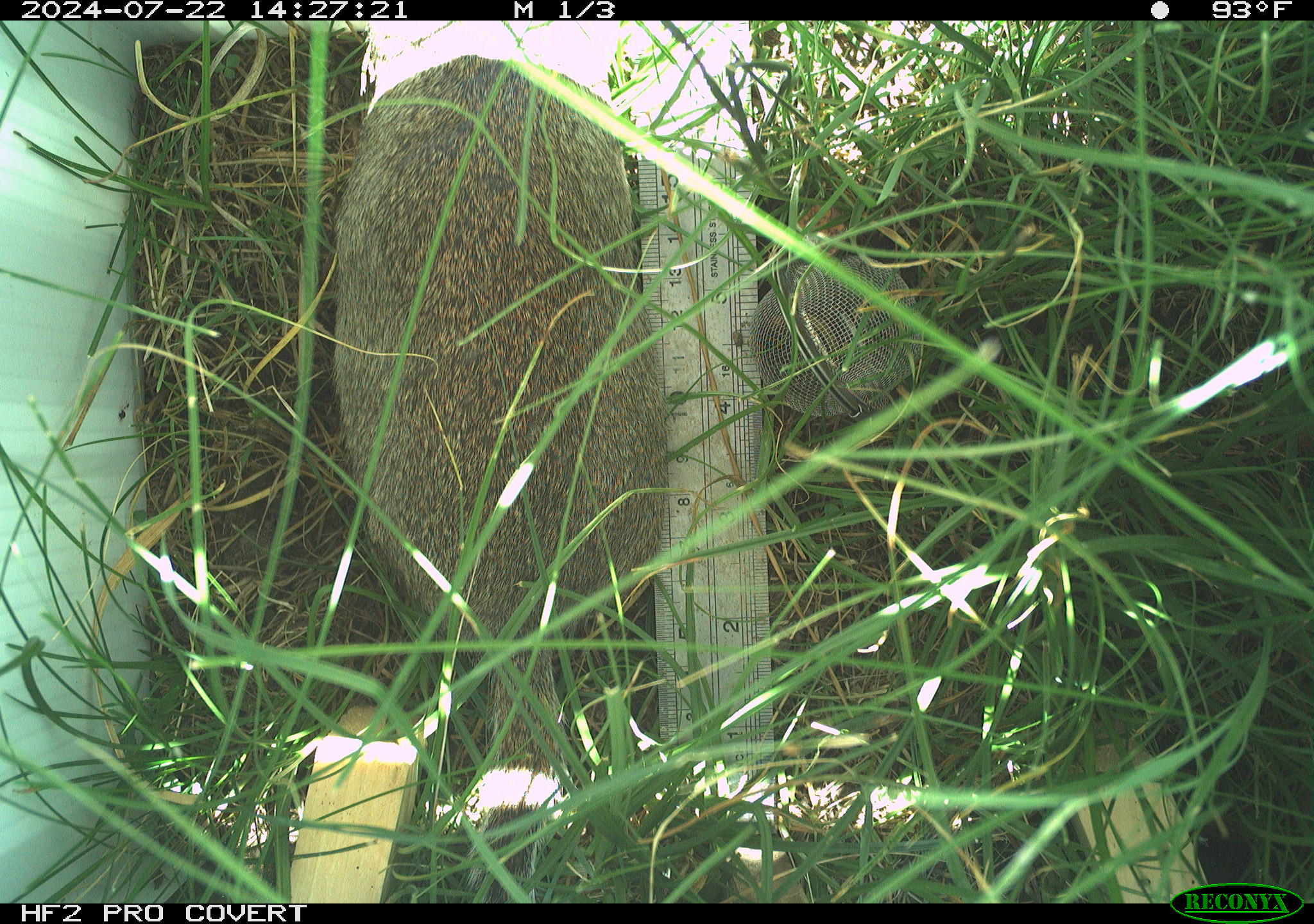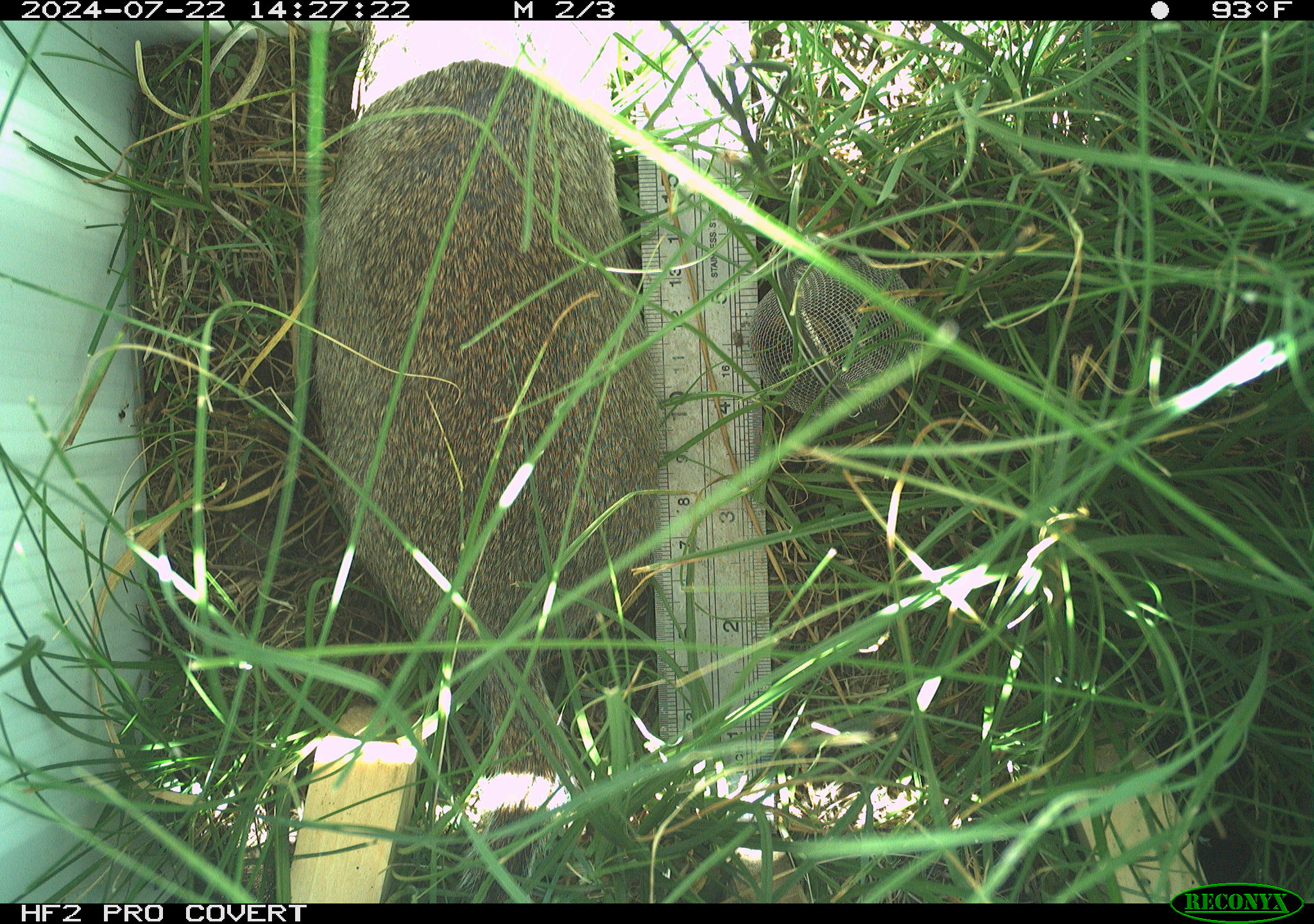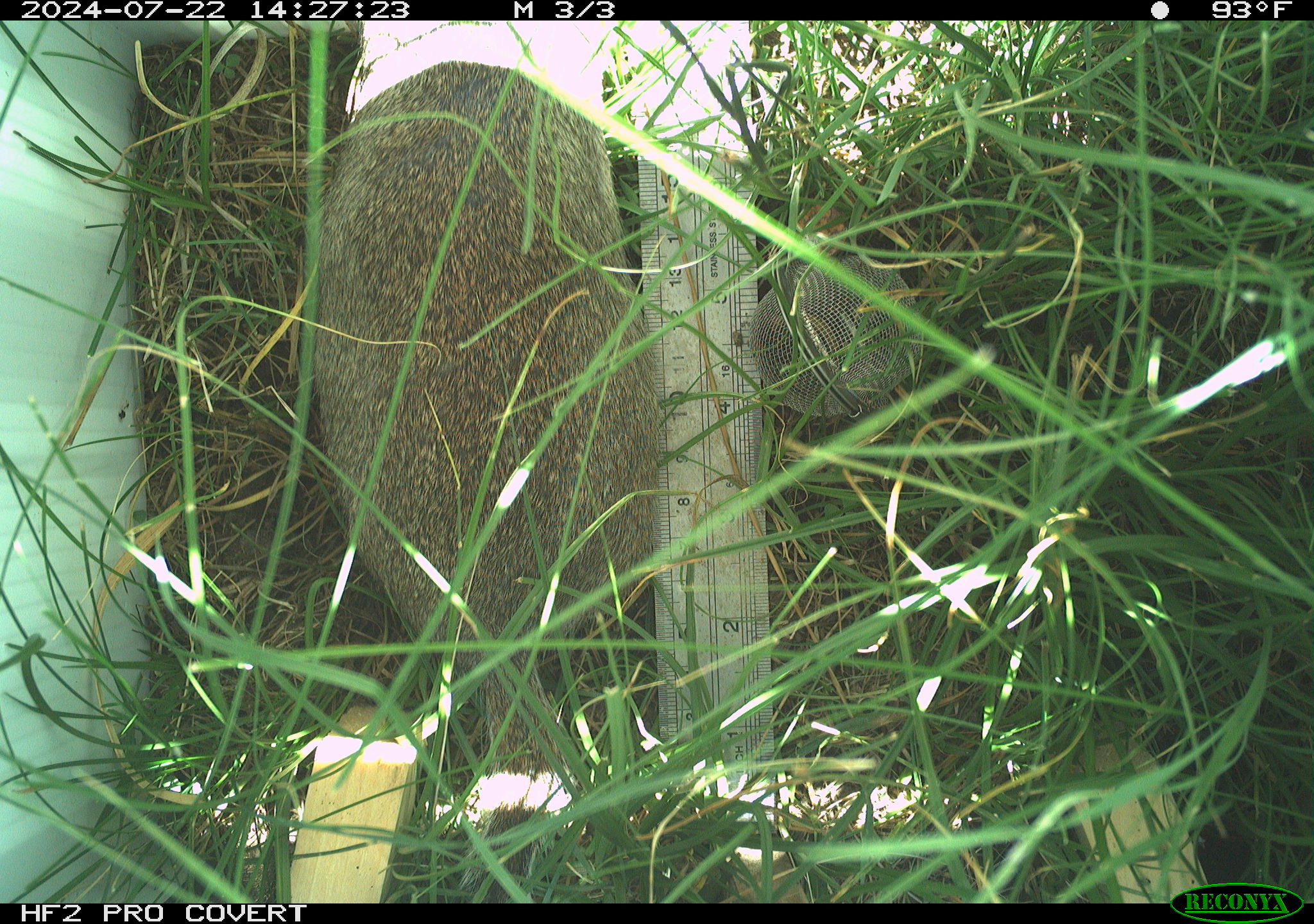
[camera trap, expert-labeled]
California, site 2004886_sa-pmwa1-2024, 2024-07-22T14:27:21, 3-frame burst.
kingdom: Animalia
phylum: Chordata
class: Mammalia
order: Rodentia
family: Sciuridae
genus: Urocitellus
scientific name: Urocitellus beldingi beldingi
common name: belding's ground squirrel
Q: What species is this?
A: Belding's ground squirrel (Urocitellus beldingi beldingi).